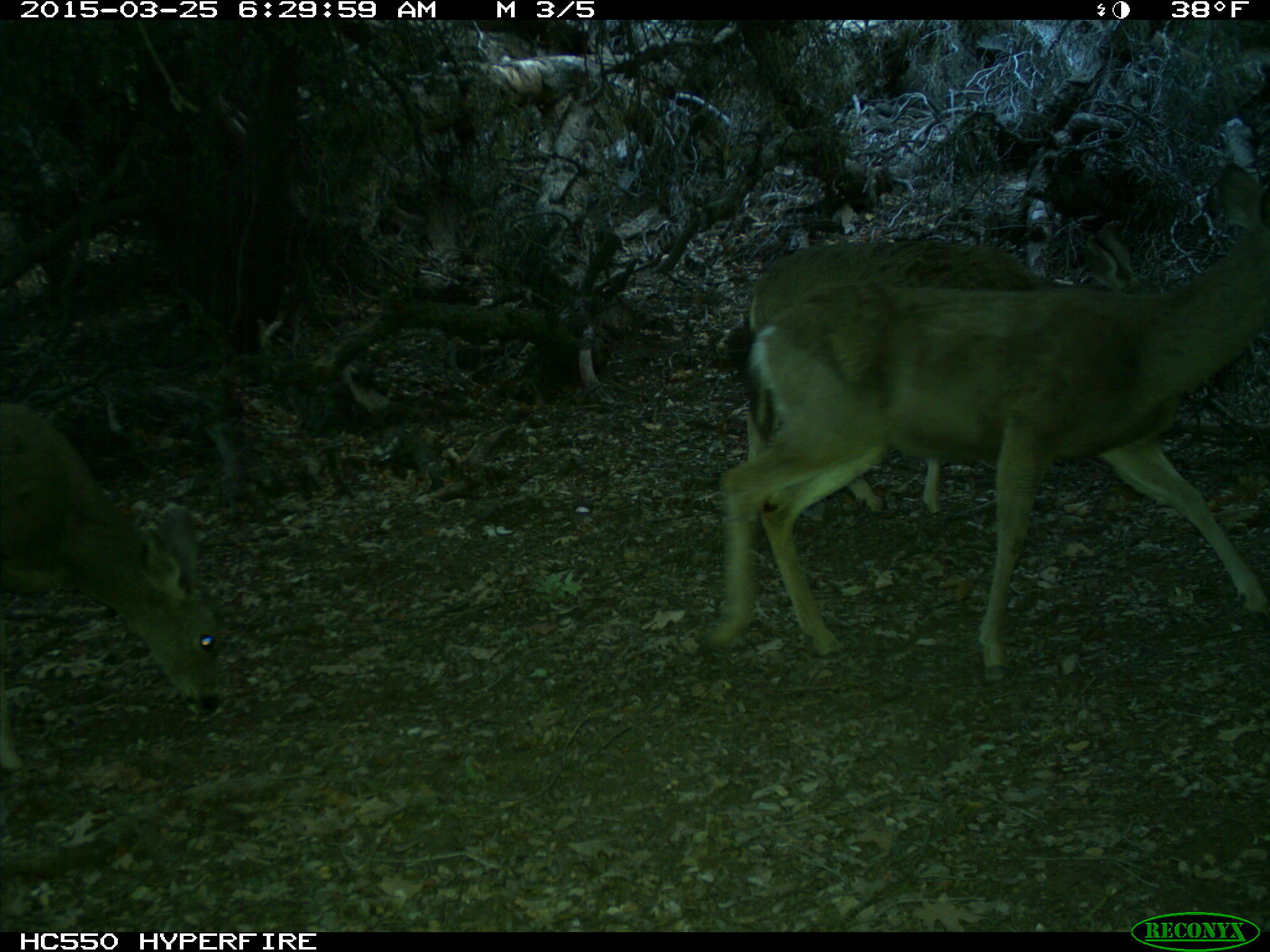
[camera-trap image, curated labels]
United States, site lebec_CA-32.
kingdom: Animalia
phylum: Chordata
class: Mammalia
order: Artiodactyla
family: Cervidae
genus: Odocoileus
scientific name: Odocoileus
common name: deer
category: unidentified deer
Unidentified deer (deer) (Odocoileus).